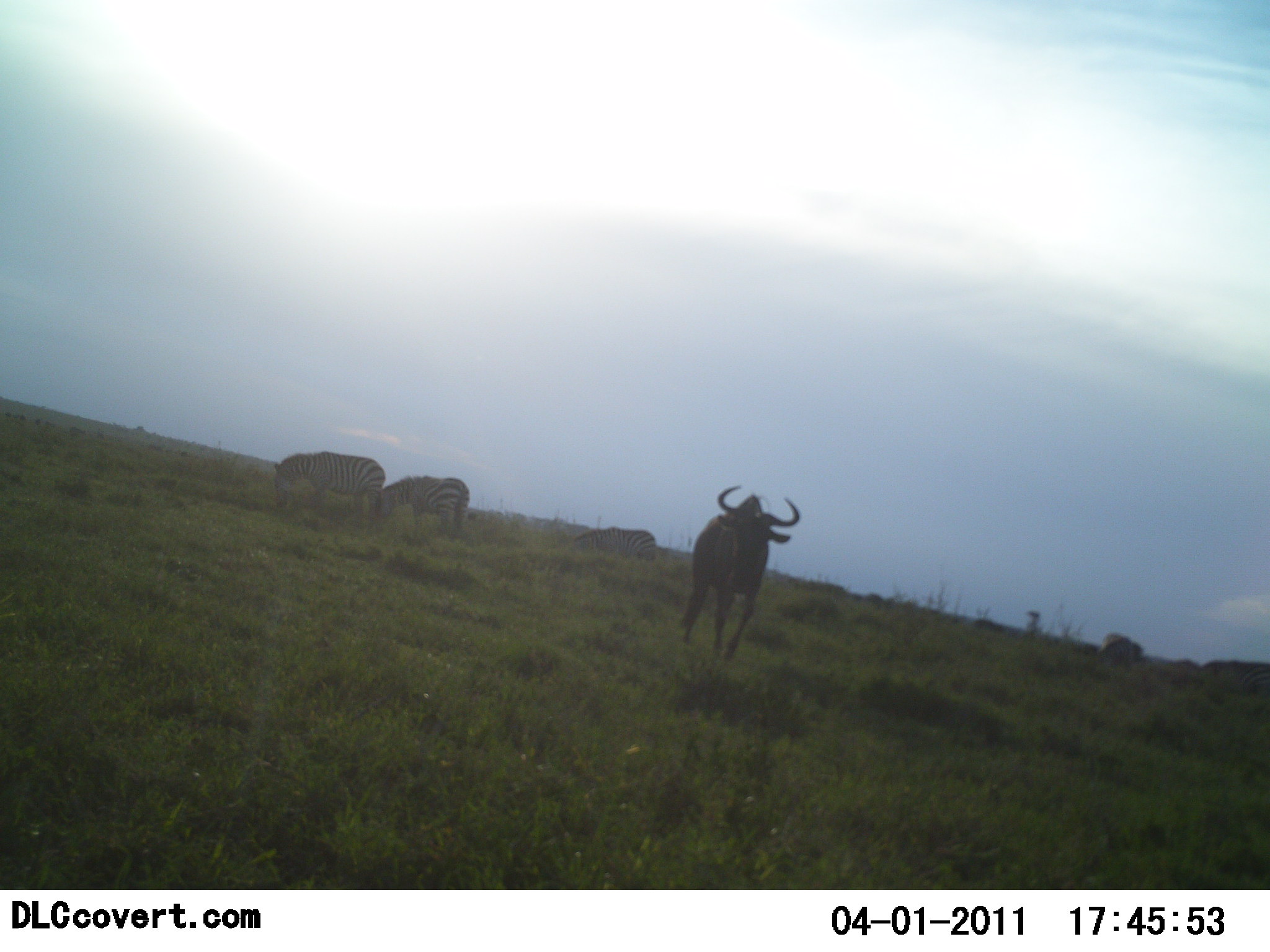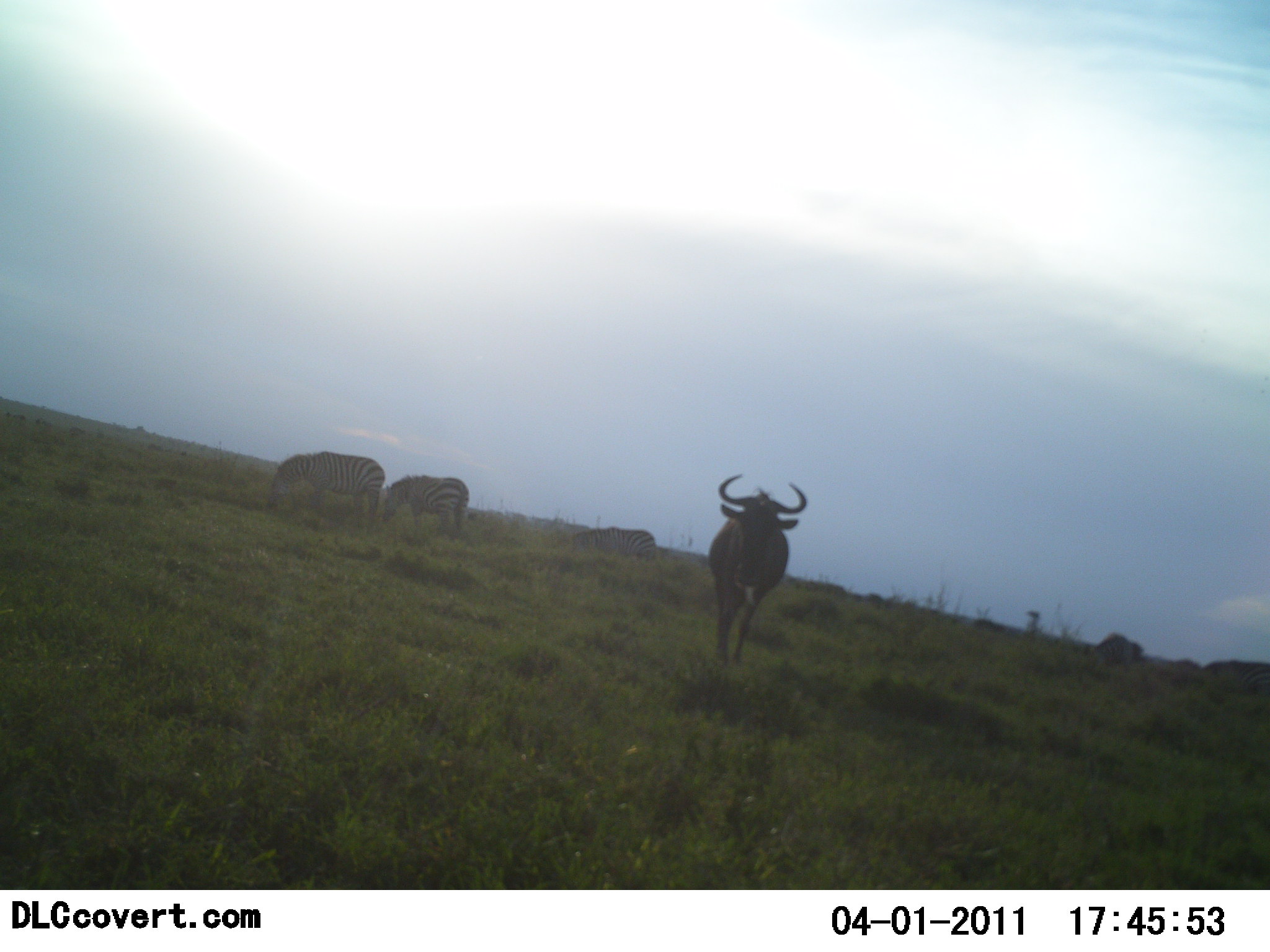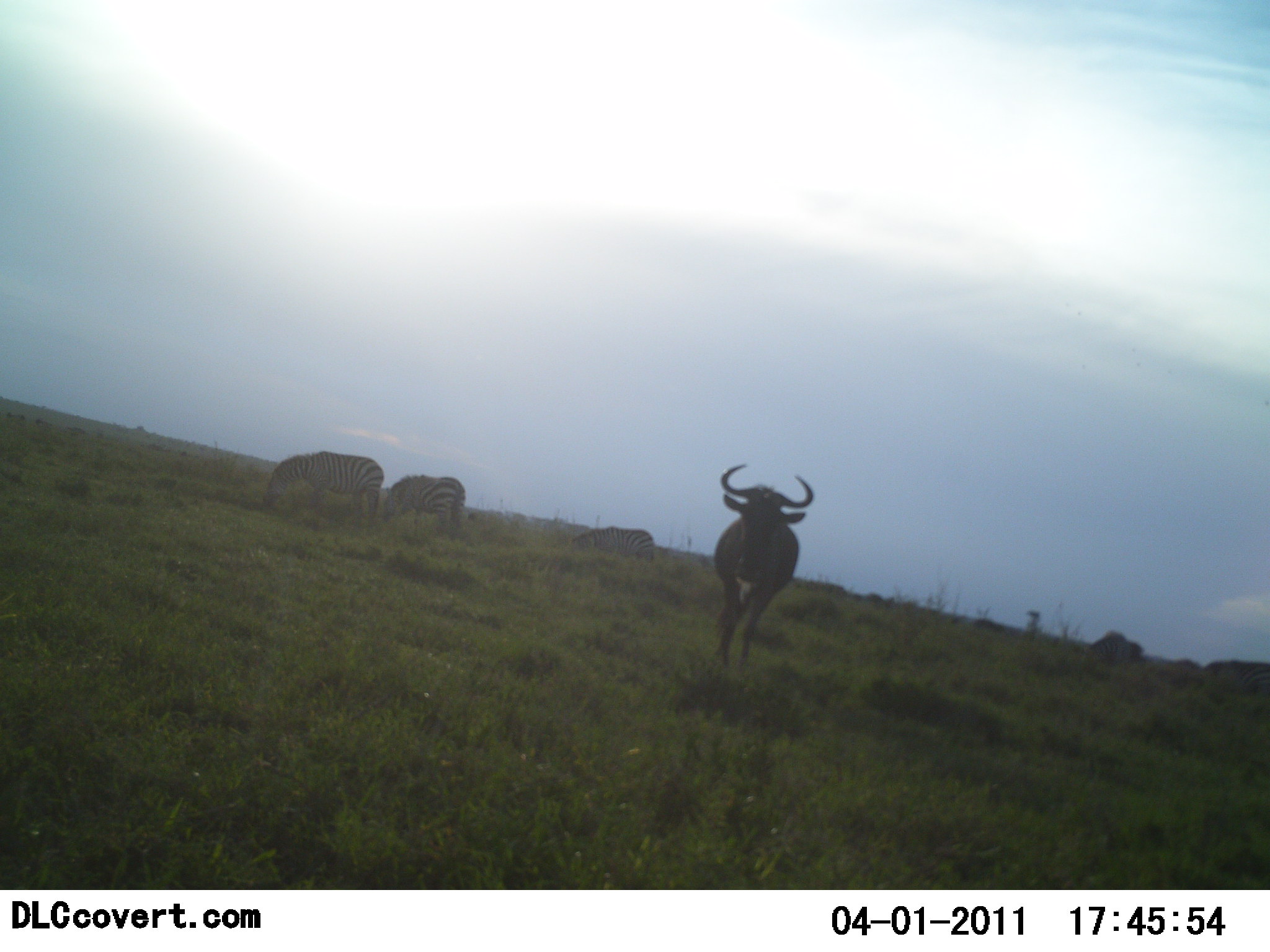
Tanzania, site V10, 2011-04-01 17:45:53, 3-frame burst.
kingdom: Animalia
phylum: Chordata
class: Mammalia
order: Artiodactyla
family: Bovidae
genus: Connochaetes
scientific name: Connochaetes taurinus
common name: blue wildebeest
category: wildebeest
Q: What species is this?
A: Wildebeest (blue wildebeest) (Connochaetes taurinus).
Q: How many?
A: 2.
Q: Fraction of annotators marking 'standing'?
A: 50%.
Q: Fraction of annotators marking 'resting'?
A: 0%.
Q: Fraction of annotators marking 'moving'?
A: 50%.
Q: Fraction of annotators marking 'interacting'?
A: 0%.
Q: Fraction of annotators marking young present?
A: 0%.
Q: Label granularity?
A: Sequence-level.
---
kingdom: Animalia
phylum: Chordata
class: Mammalia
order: Perissodactyla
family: Equidae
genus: Equus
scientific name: Equus quagga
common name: plains zebra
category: zebra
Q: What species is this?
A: Zebra (plains zebra) (Equus quagga).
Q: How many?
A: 3.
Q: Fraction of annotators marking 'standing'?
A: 15%.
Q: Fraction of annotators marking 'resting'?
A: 0%.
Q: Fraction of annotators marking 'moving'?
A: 0%.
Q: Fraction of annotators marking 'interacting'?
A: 0%.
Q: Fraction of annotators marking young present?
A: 0%.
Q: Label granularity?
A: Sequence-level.